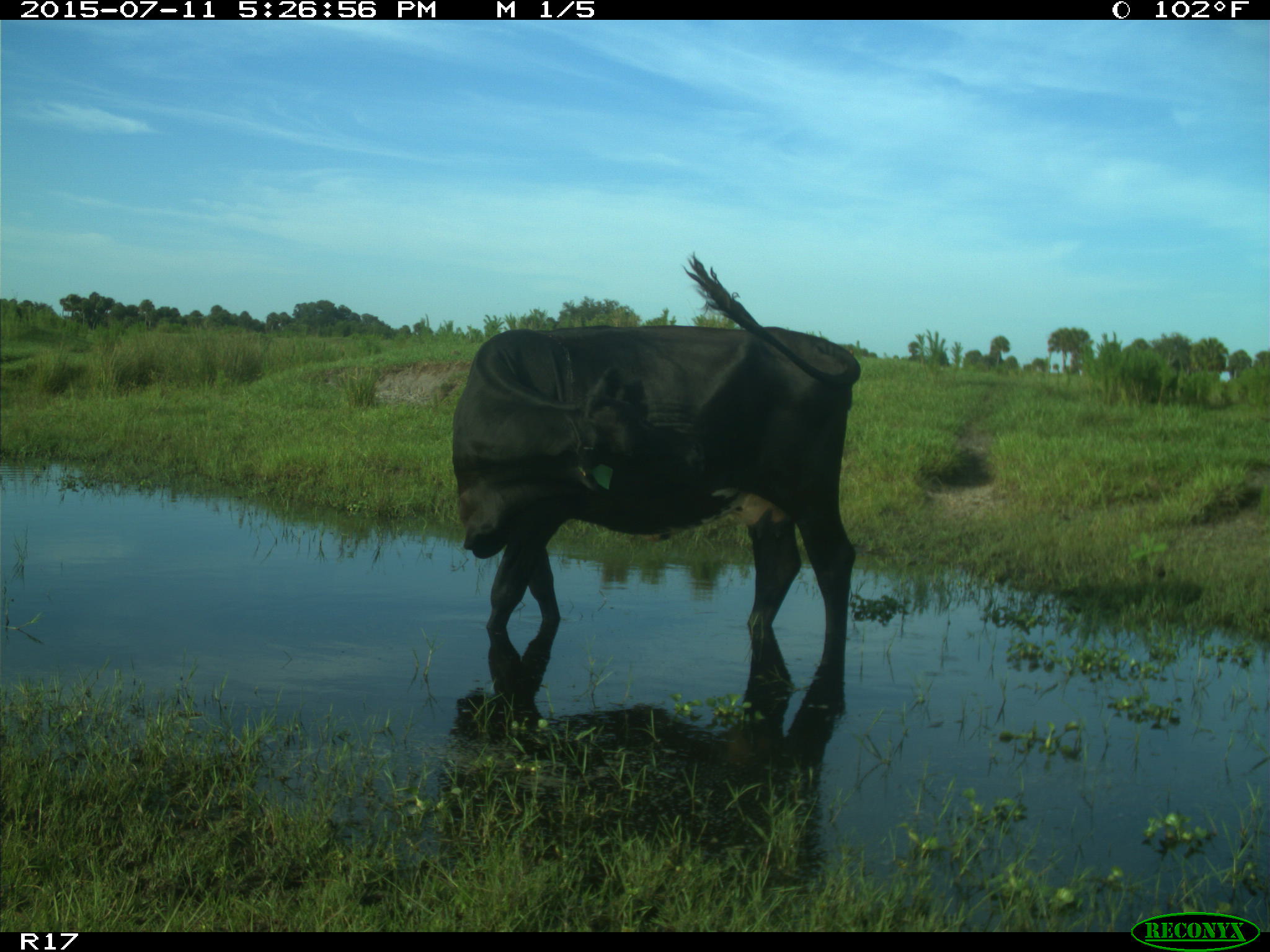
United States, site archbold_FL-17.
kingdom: Animalia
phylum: Chordata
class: Mammalia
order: Artiodactyla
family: Bovidae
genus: Bos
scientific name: Bos taurus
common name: domestic cow